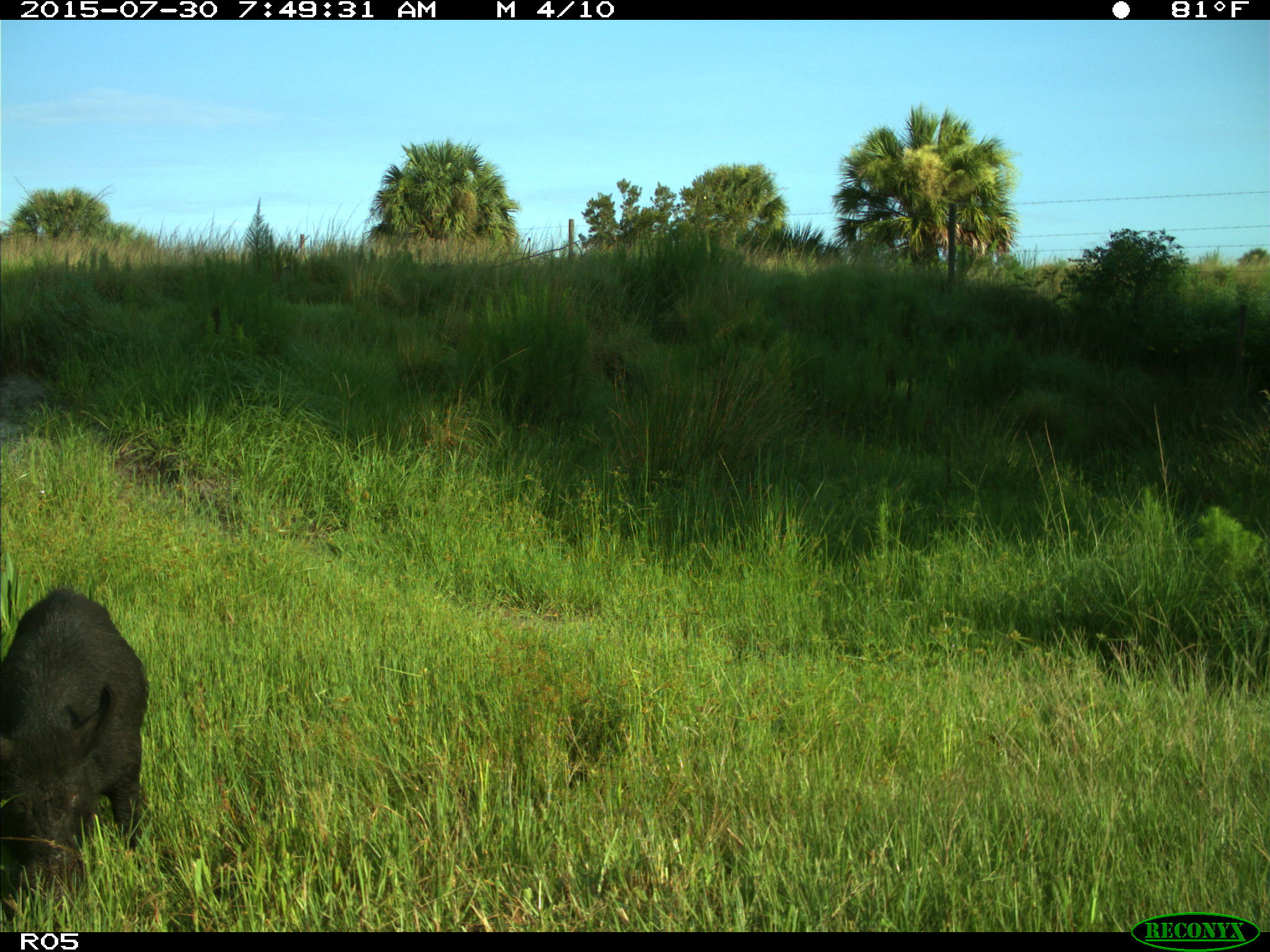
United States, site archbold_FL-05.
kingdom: Animalia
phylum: Chordata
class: Mammalia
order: Artiodactyla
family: Suidae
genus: Sus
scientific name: Sus scrofa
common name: wild boar